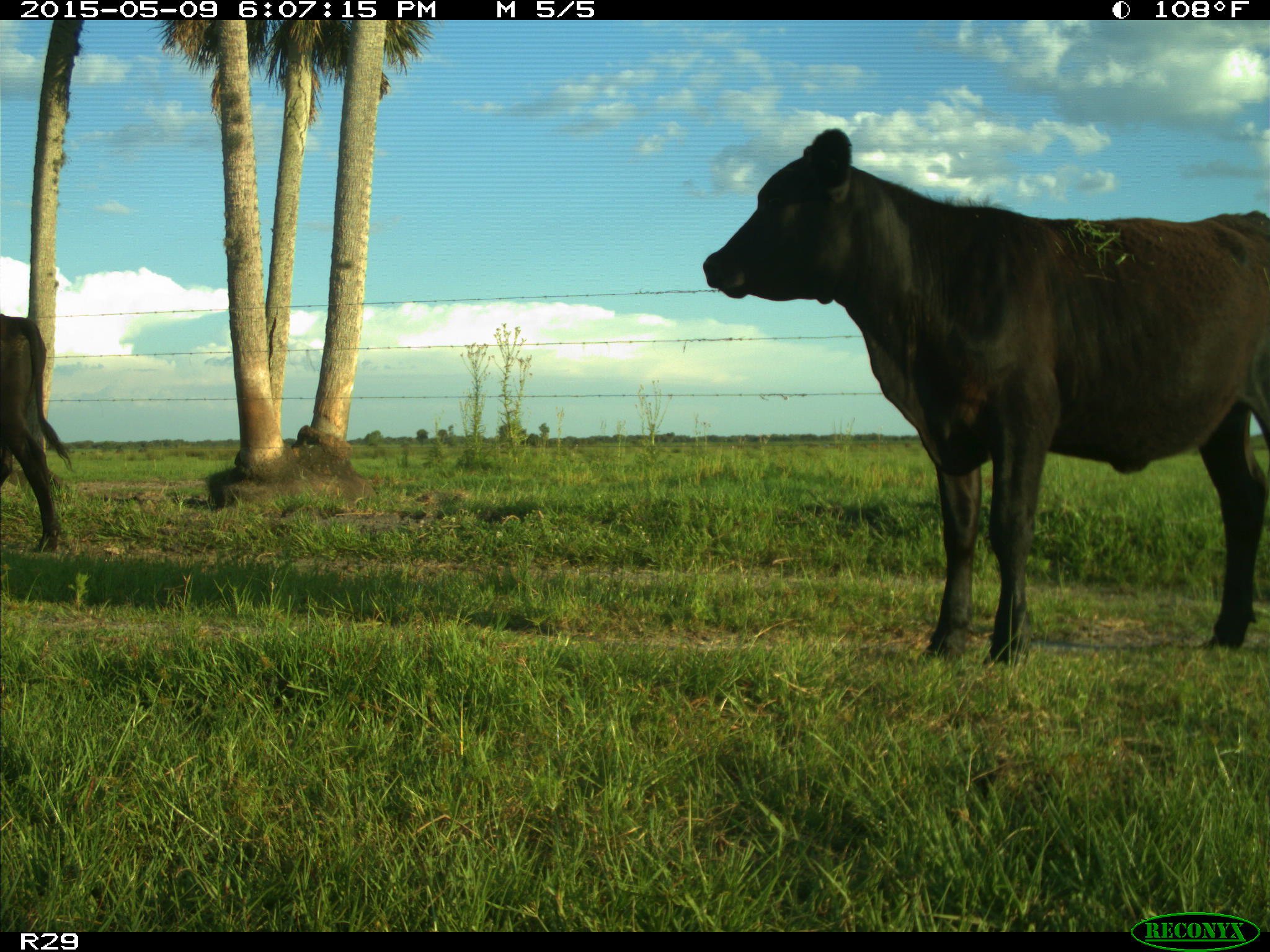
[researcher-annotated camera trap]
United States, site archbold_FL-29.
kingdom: Animalia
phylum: Chordata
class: Mammalia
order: Artiodactyla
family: Bovidae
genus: Bos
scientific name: Bos taurus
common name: domestic cow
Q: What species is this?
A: Bos taurus (domestic cow).